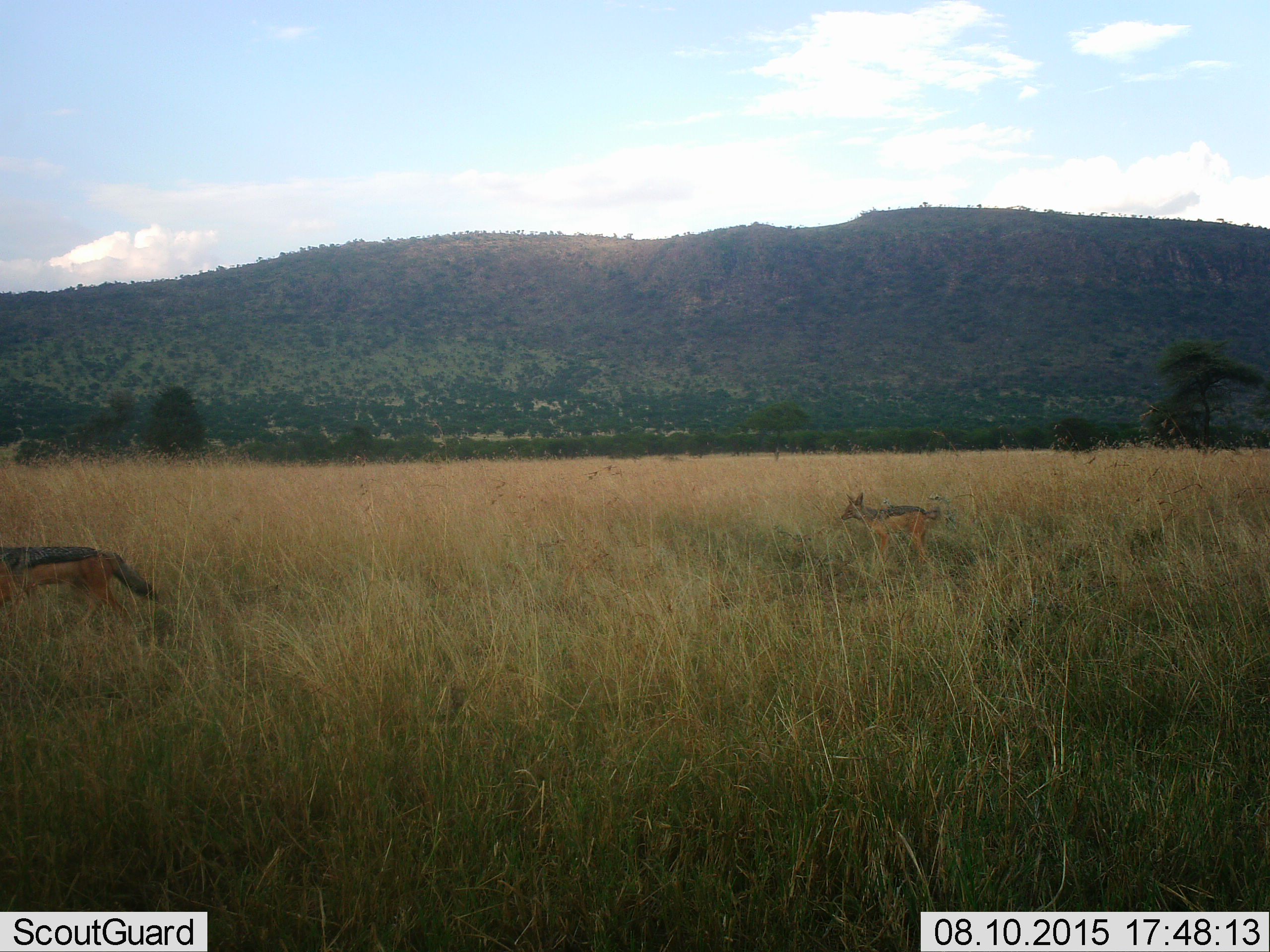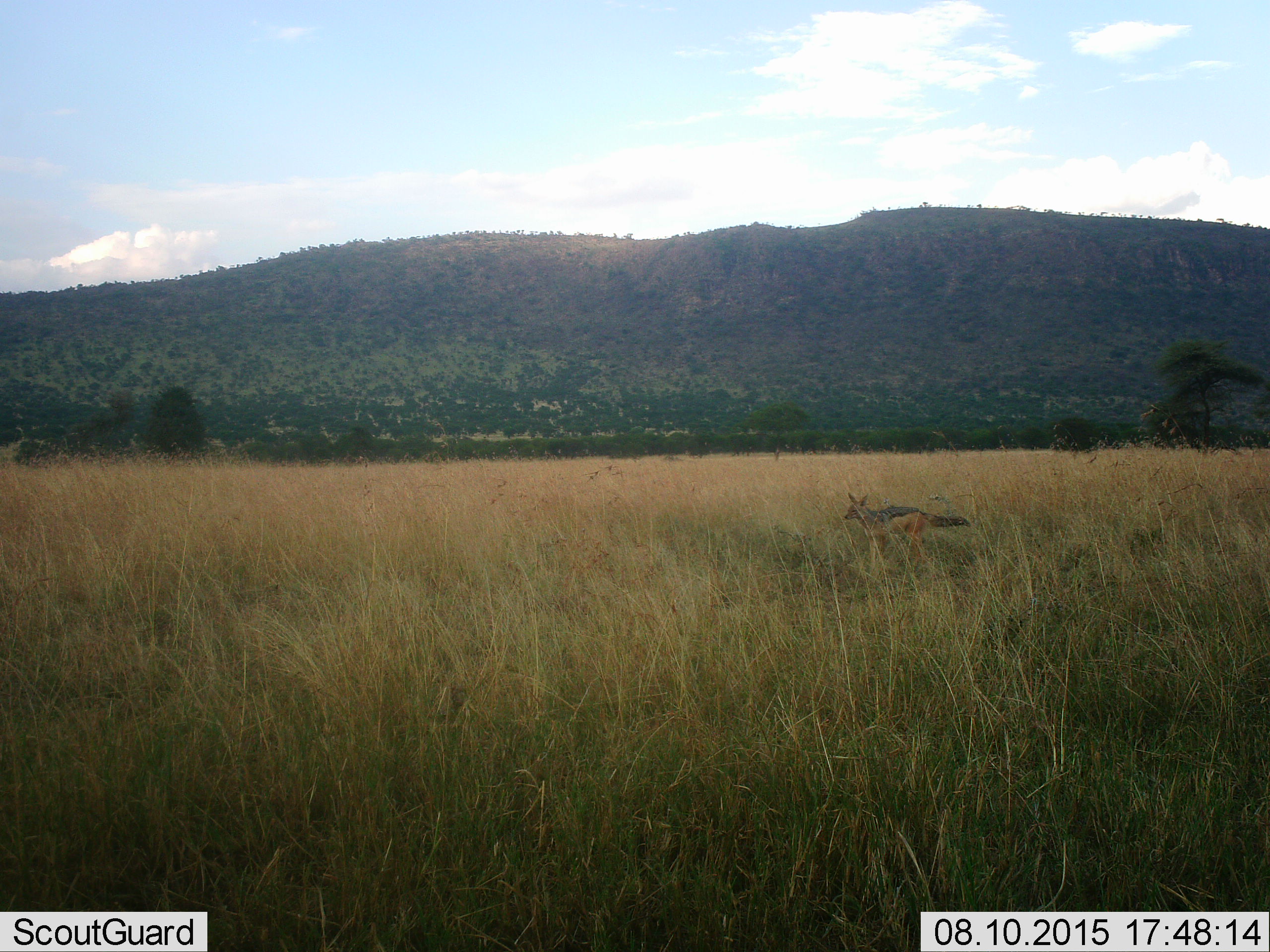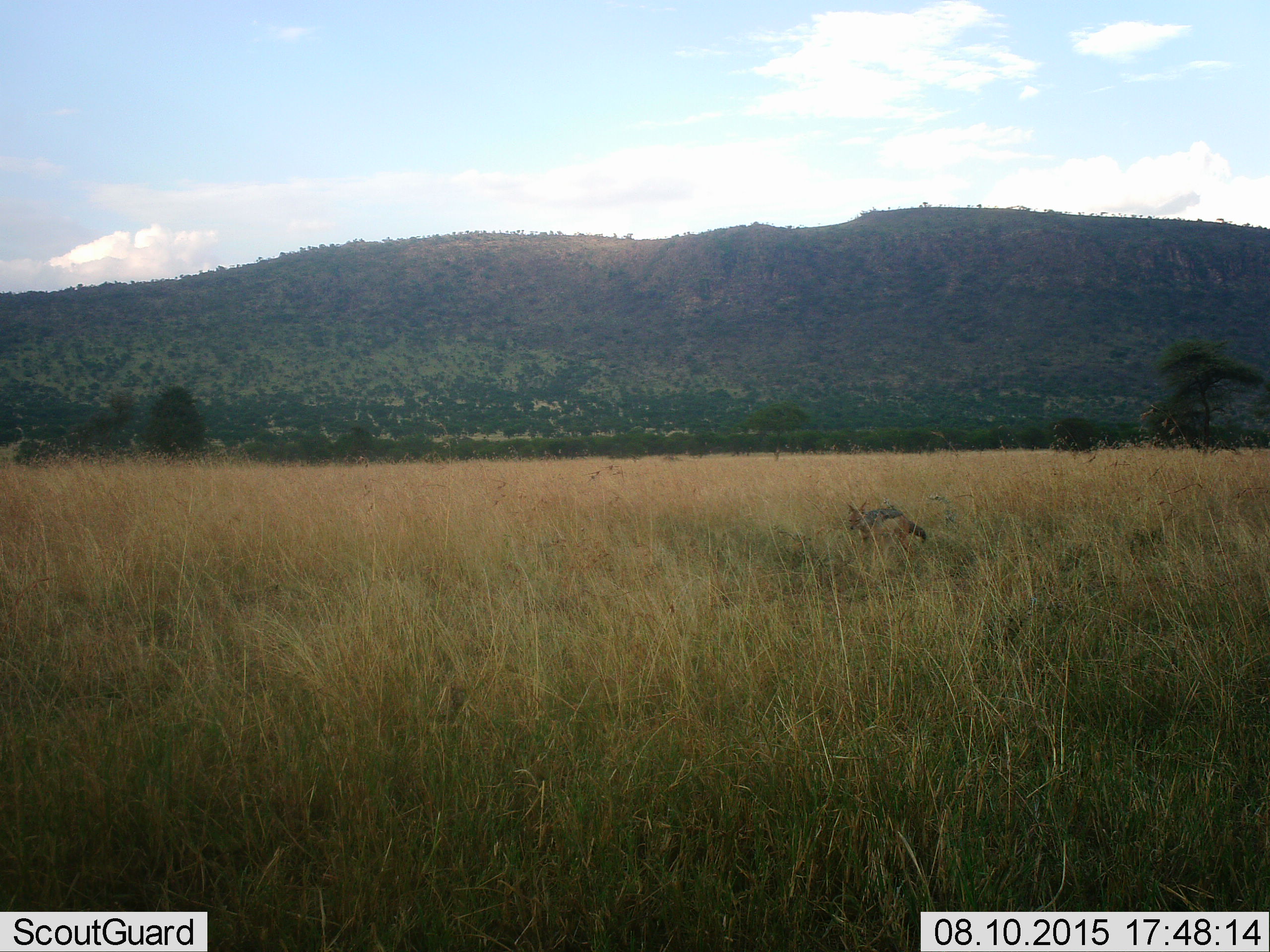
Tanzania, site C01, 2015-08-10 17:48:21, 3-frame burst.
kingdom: Animalia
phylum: Chordata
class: Mammalia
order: Carnivora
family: Canidae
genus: Lupulella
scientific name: Lupulella mesomelas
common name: black-backed jackal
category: jackal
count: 2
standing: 36%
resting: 0%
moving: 100%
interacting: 0%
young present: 7%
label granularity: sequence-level